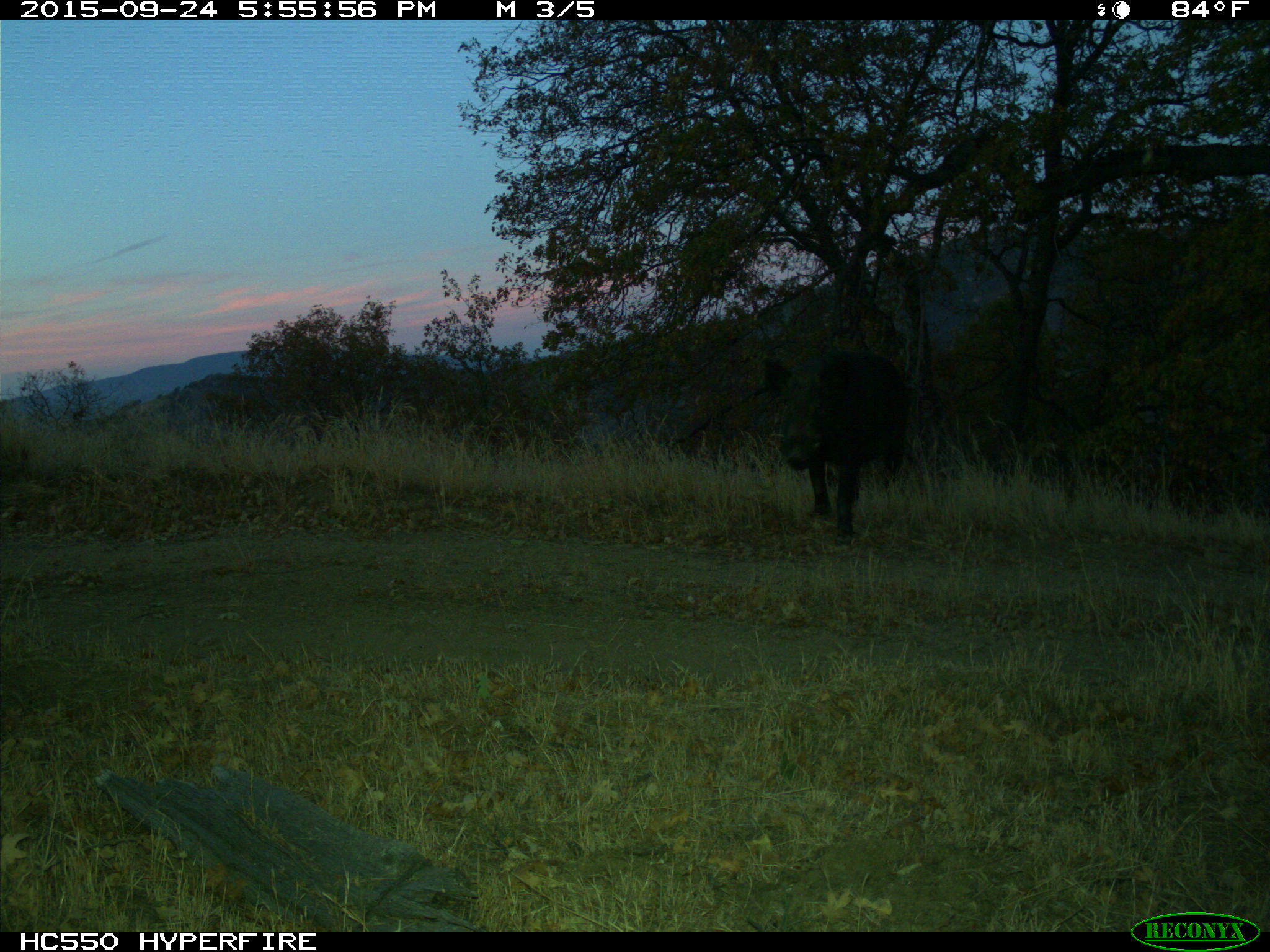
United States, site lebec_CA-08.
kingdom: Animalia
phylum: Chordata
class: Mammalia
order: Artiodactyla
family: Suidae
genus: Sus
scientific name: Sus scrofa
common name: wild boar